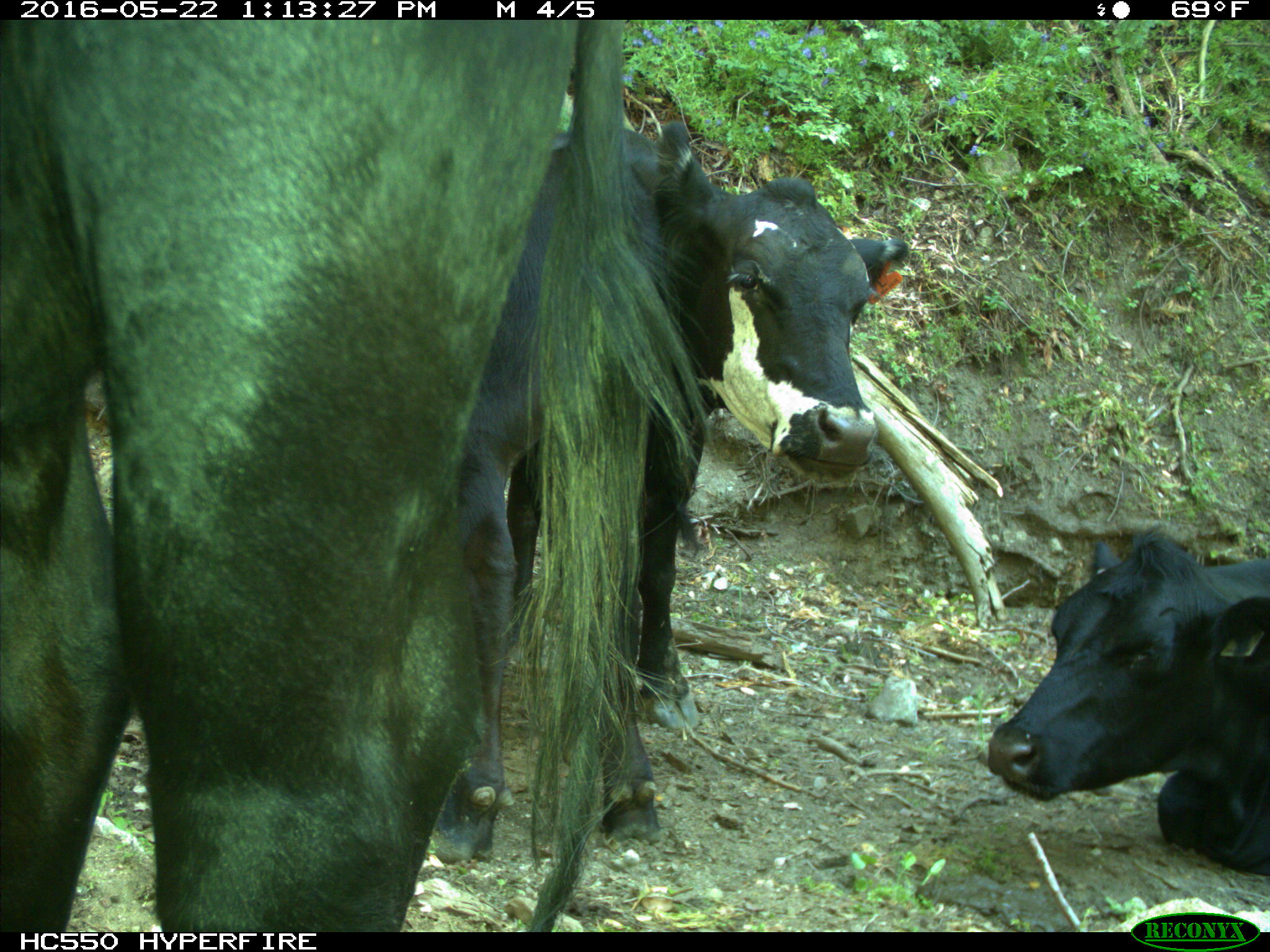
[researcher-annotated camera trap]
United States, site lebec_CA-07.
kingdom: Animalia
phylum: Chordata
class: Mammalia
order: Artiodactyla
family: Bovidae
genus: Bos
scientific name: Bos taurus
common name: domestic cow